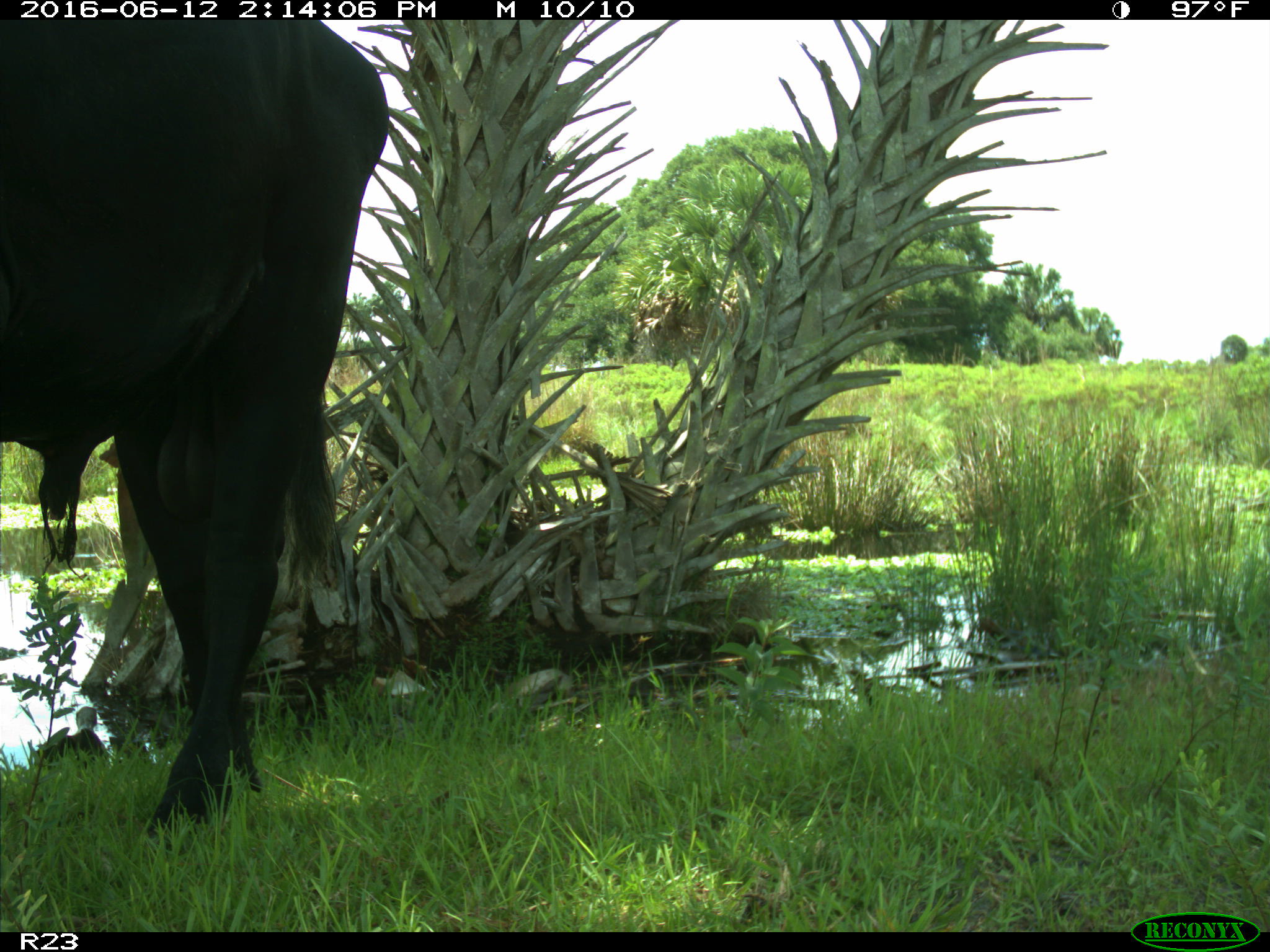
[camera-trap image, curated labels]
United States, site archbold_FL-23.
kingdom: Animalia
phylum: Chordata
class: Mammalia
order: Artiodactyla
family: Bovidae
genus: Bos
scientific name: Bos taurus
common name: domestic cow